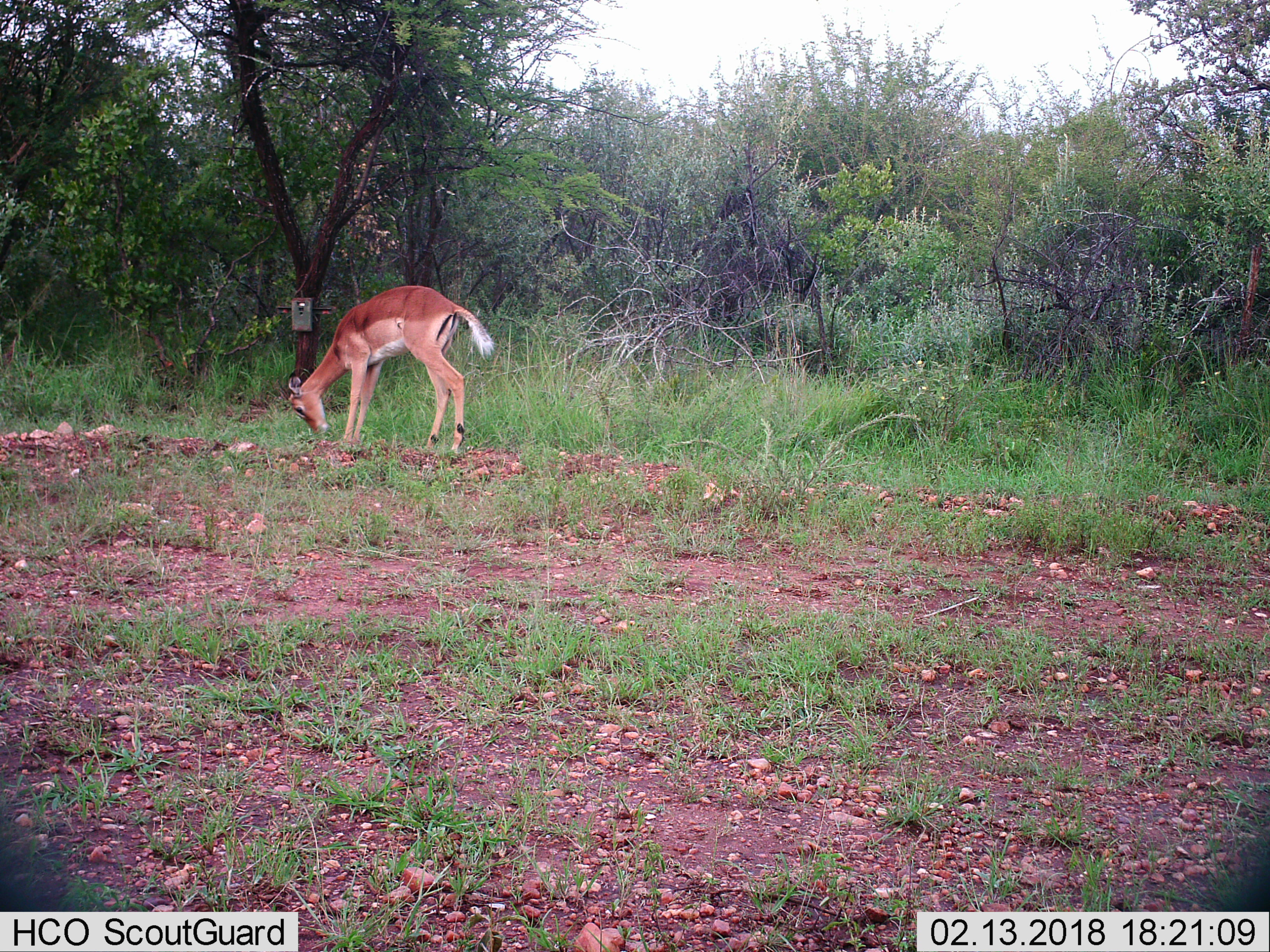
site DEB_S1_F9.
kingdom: Animalia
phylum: Chordata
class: Mammalia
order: Artiodactyla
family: Bovidae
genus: Aepyceros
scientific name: Aepyceros melampus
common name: impala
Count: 1.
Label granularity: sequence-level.